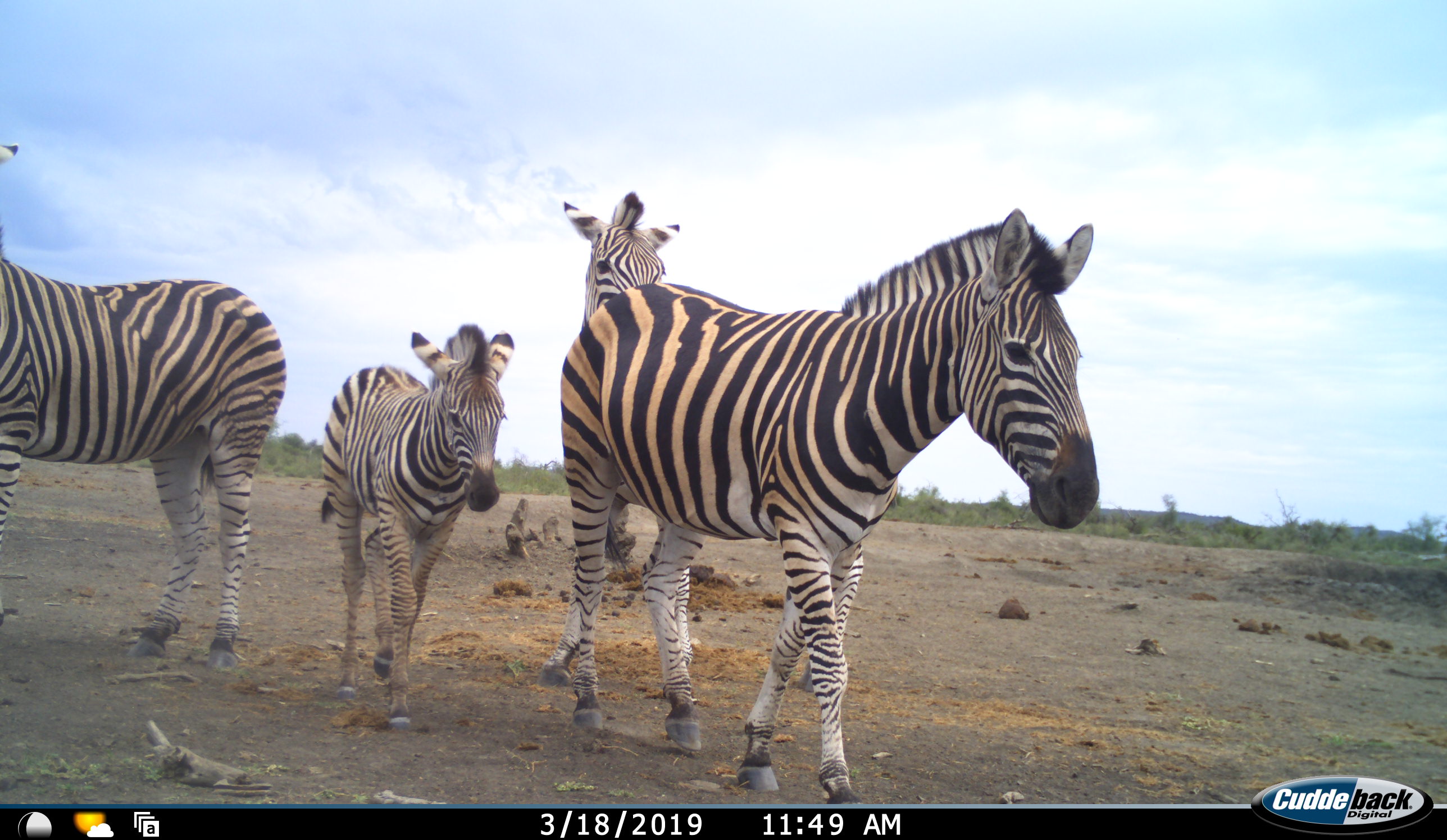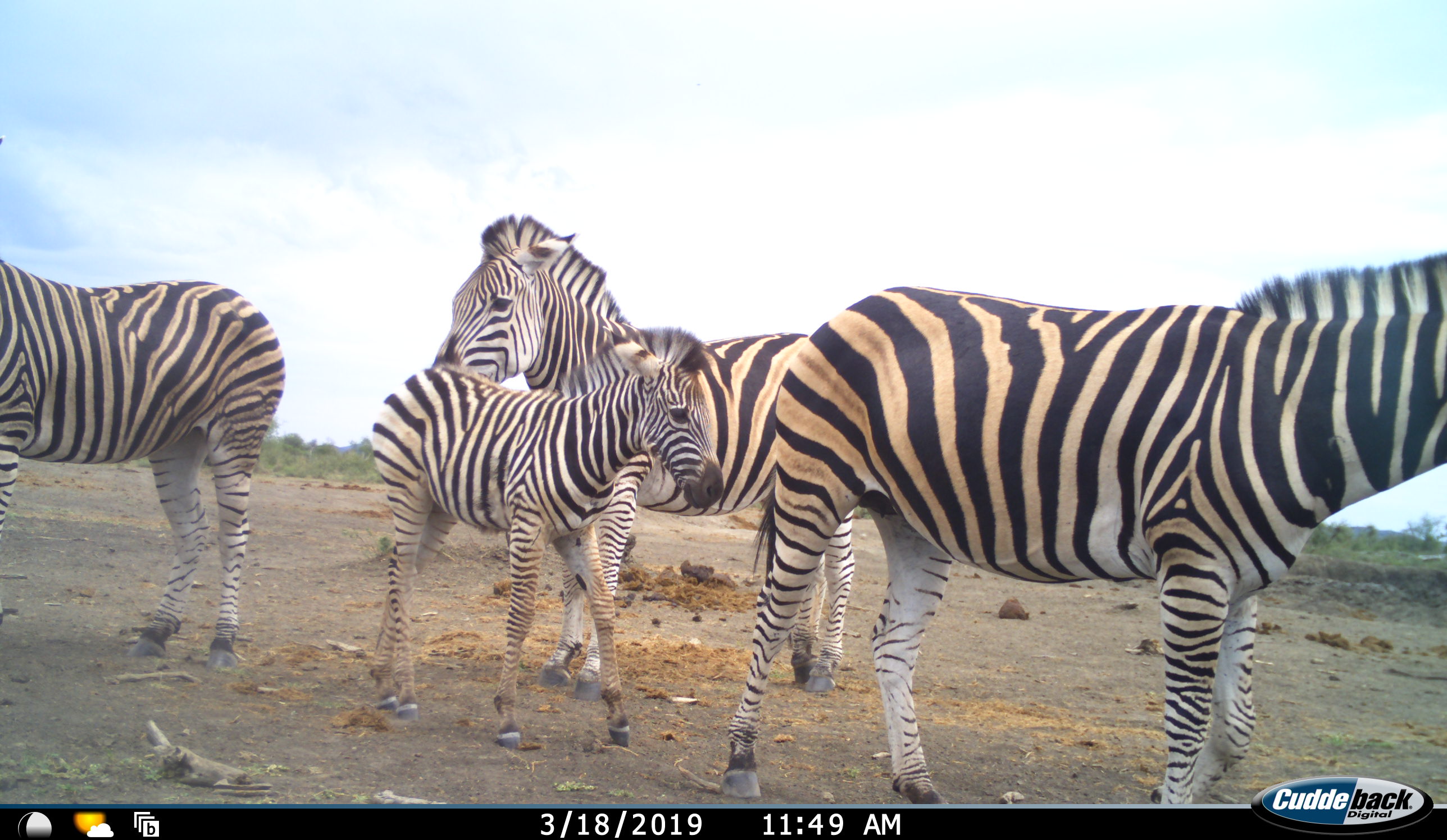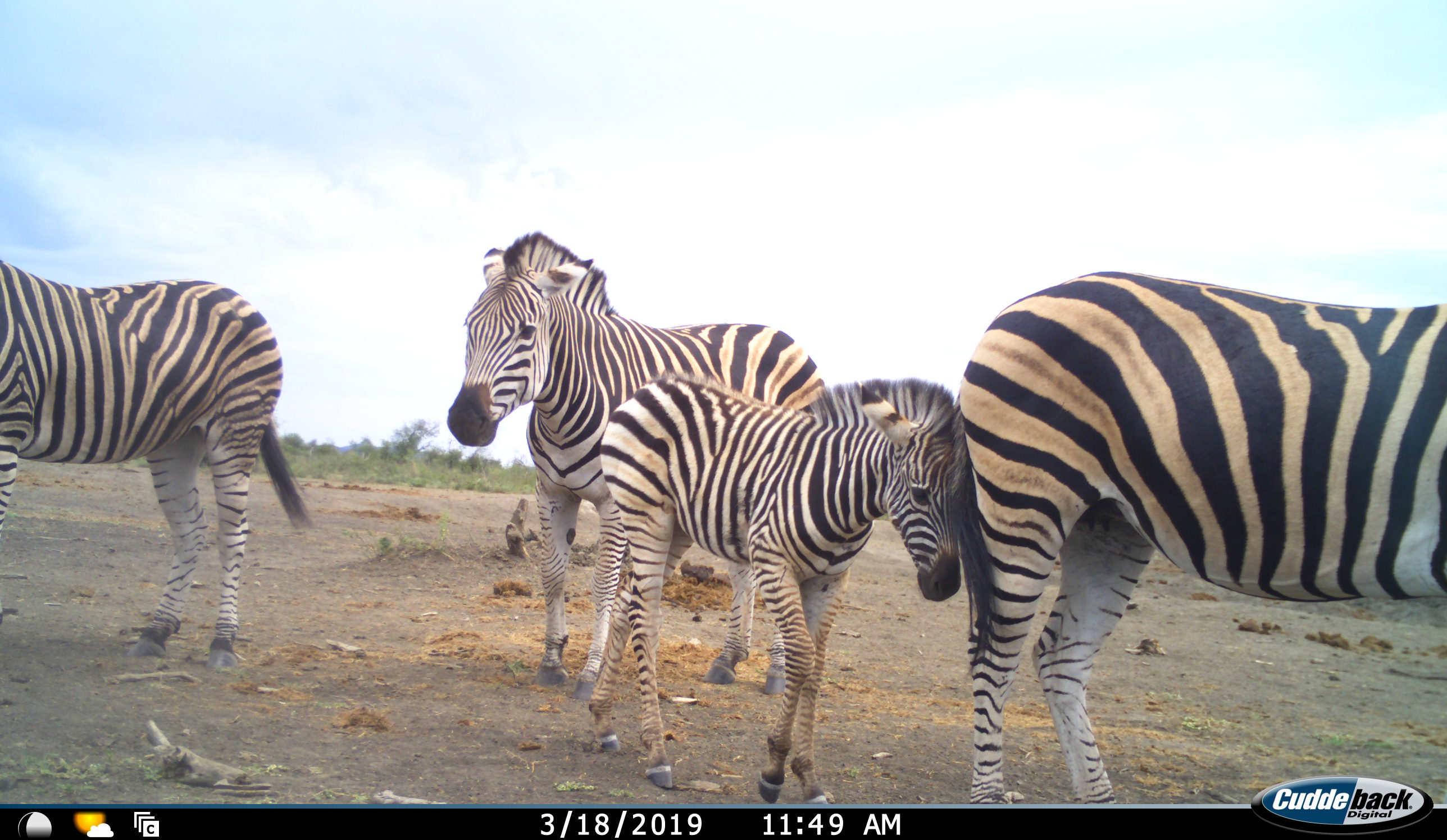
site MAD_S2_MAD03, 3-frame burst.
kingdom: Animalia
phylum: Chordata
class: Mammalia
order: Perissodactyla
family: Equidae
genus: Equus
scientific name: Equus quagga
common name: plains zebra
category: zebraplains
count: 4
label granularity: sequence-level